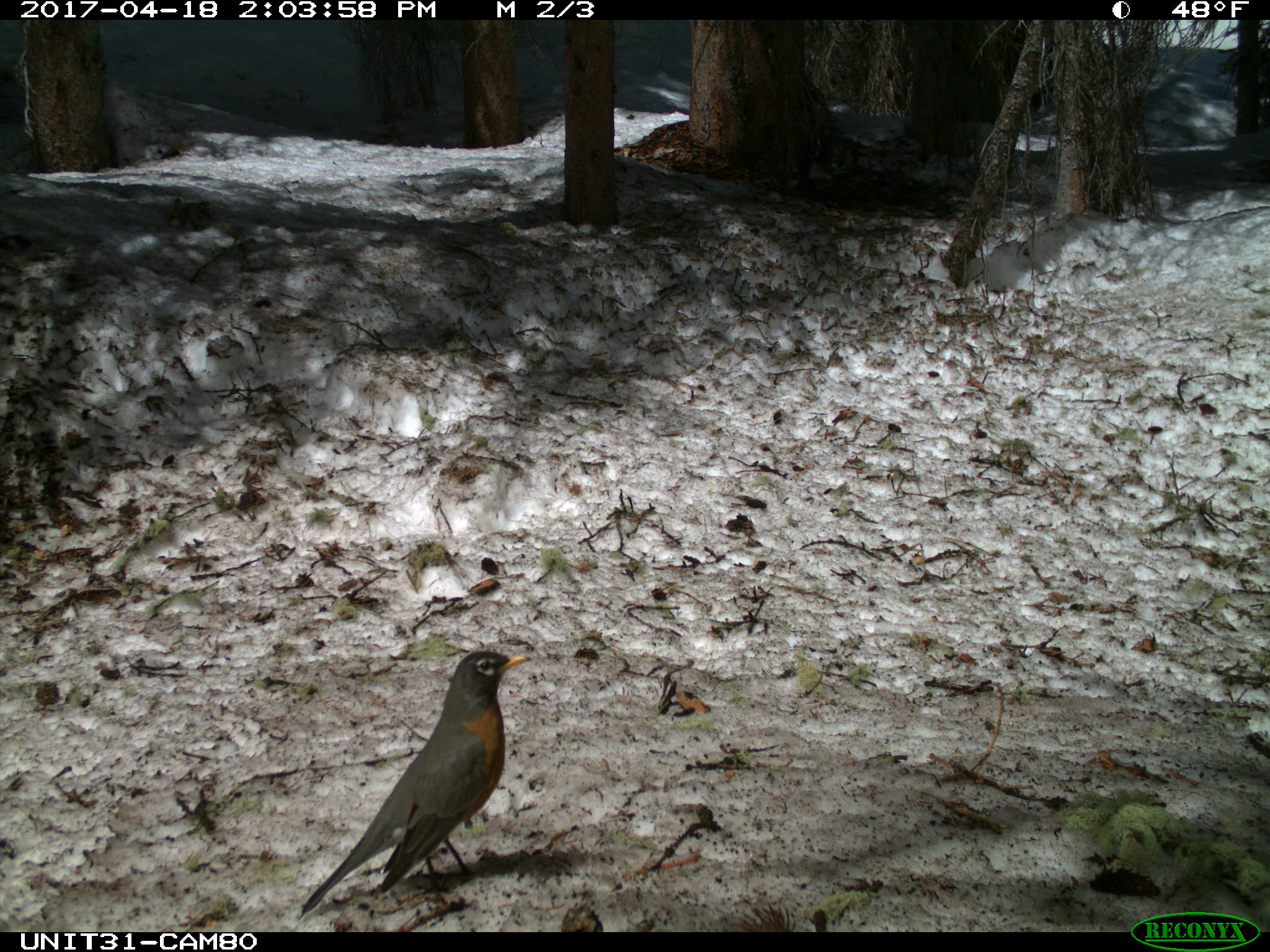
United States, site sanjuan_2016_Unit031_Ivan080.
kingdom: Animalia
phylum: Chordata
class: Aves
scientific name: Aves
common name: birds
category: unidentified bird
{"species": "unidentified bird (birds) (Aves)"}